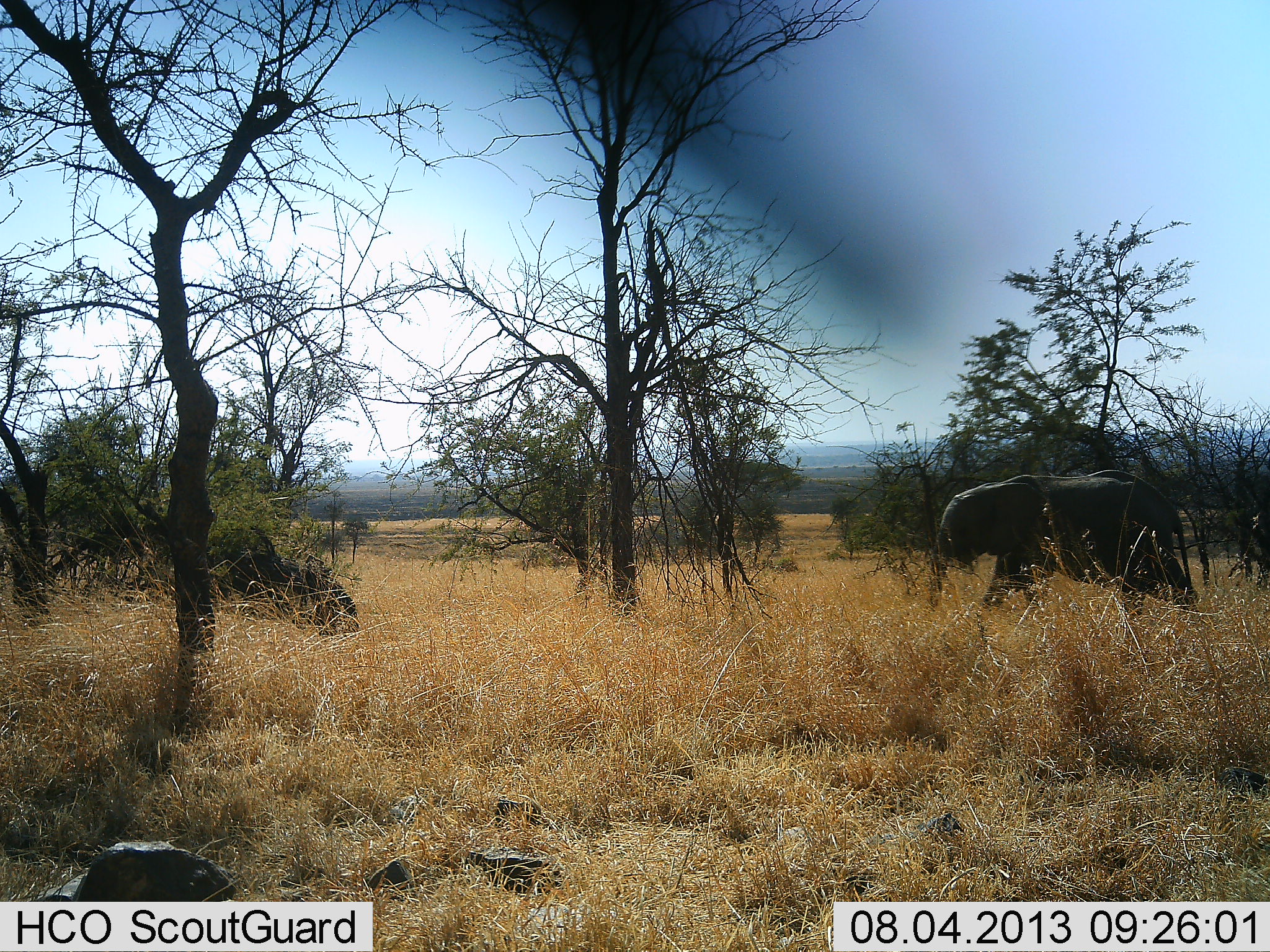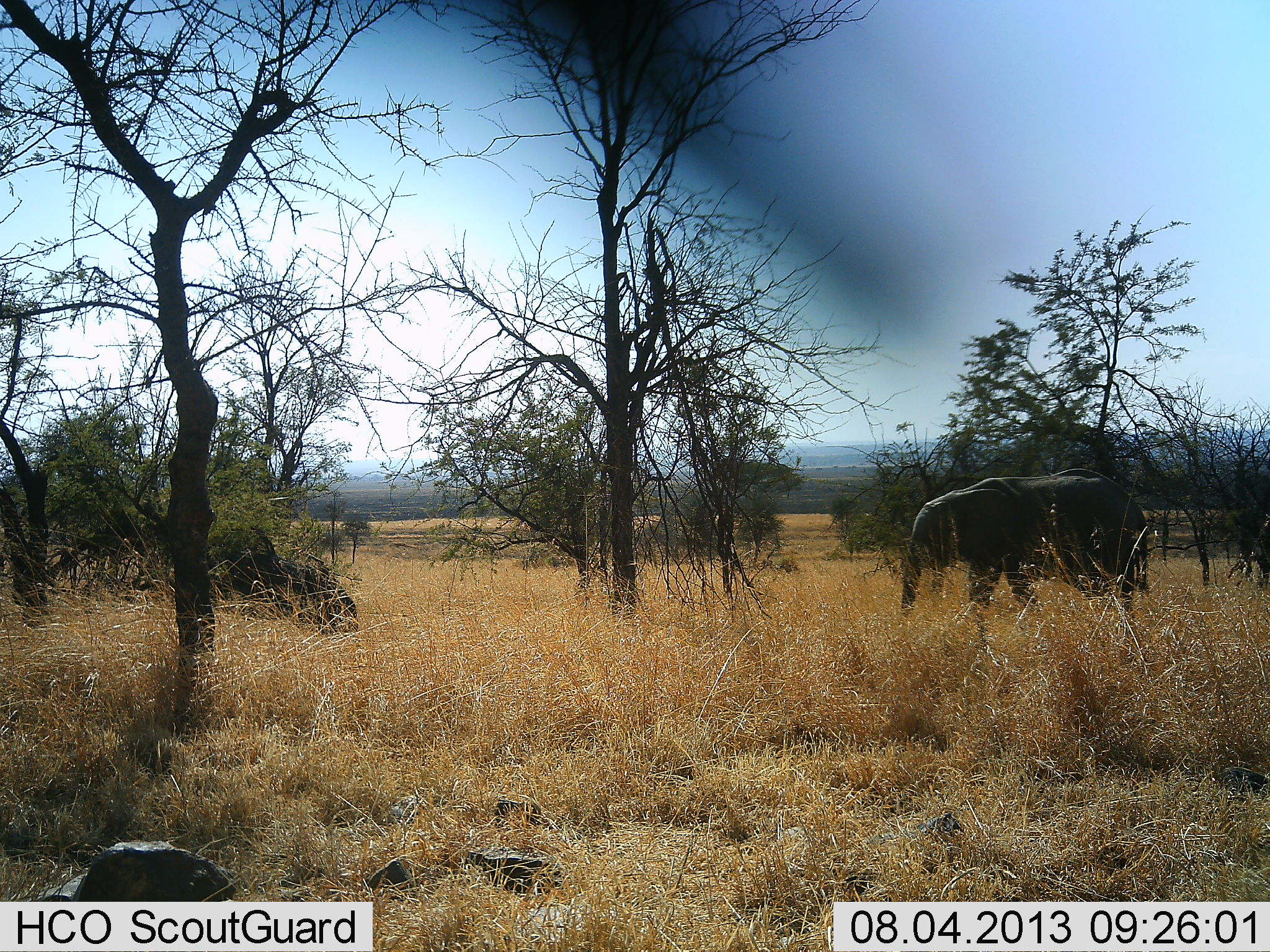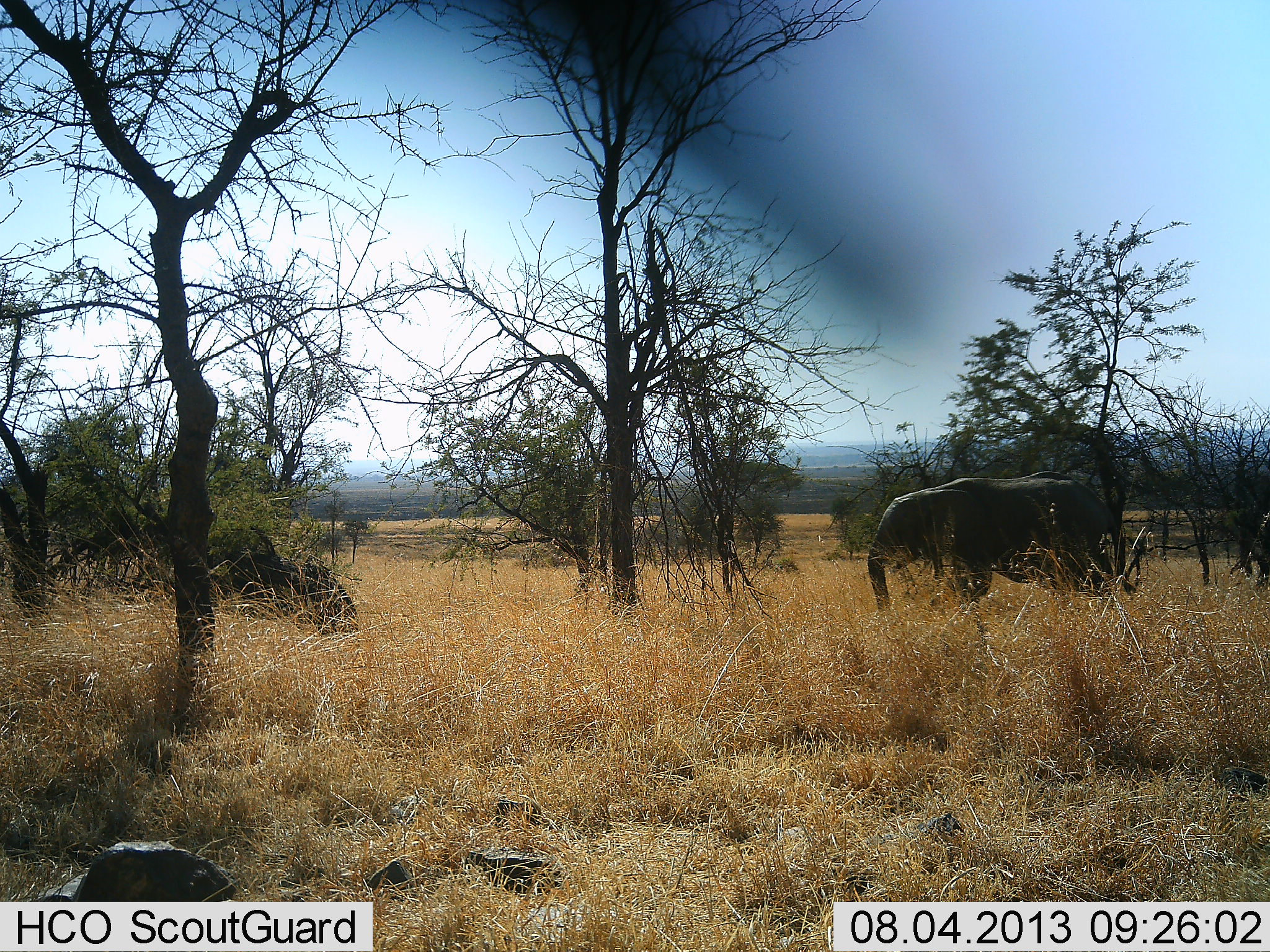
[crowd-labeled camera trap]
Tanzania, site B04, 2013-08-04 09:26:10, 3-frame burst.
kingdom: Animalia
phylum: Chordata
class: Mammalia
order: Proboscidea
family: Elephantidae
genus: Loxodonta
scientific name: Loxodonta africana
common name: african bush elephant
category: elephant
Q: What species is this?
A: Elephant (african bush elephant) (Loxodonta africana).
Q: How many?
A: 1.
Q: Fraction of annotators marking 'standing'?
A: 19%.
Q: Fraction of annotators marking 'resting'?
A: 0%.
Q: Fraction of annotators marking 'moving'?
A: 86%.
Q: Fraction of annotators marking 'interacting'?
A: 0%.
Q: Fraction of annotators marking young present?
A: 0%.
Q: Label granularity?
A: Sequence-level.